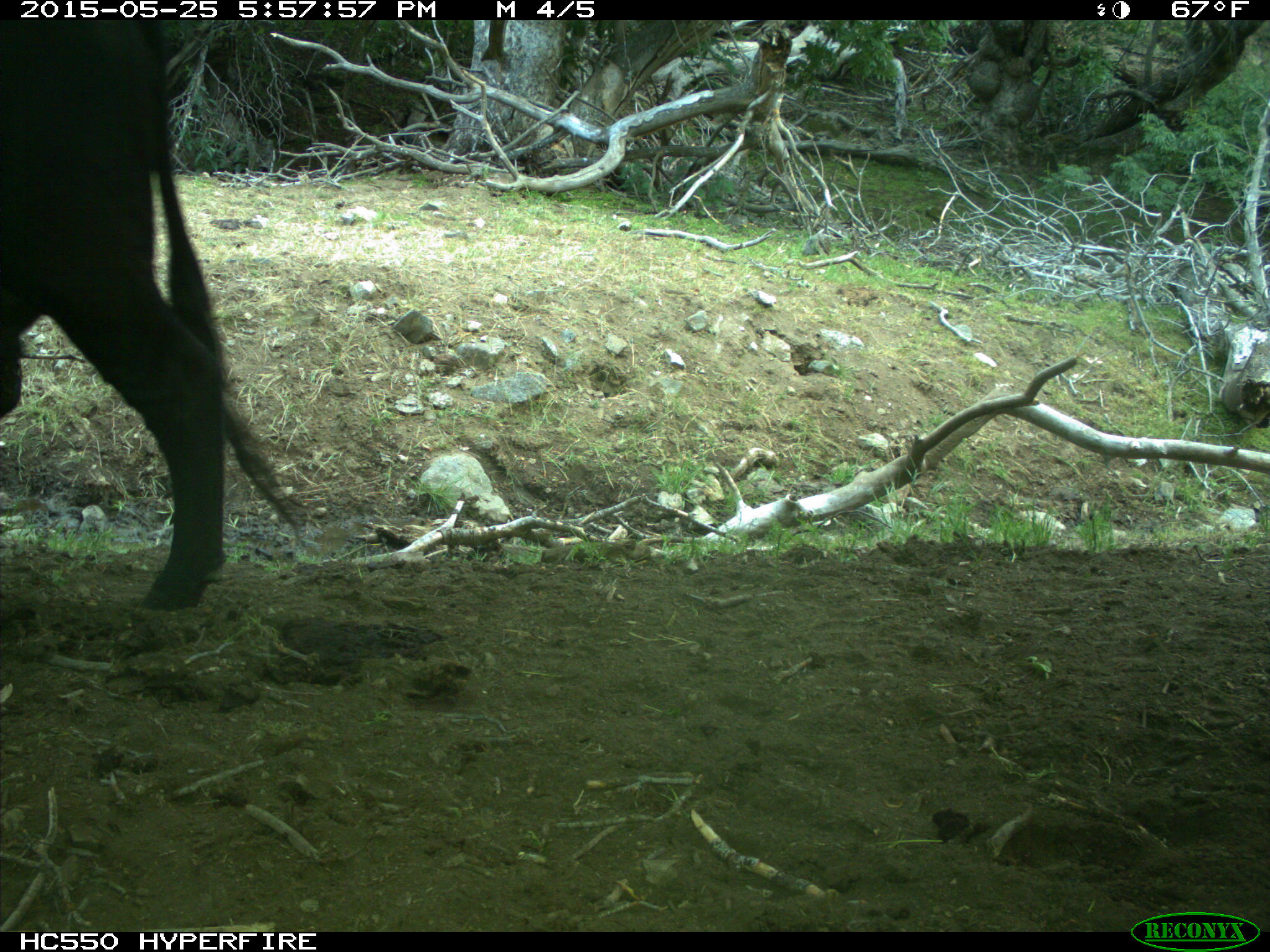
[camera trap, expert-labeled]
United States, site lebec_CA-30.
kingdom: Animalia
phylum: Chordata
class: Mammalia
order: Artiodactyla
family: Bovidae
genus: Bos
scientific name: Bos taurus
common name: domestic cow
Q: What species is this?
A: Bos taurus (domestic cow).